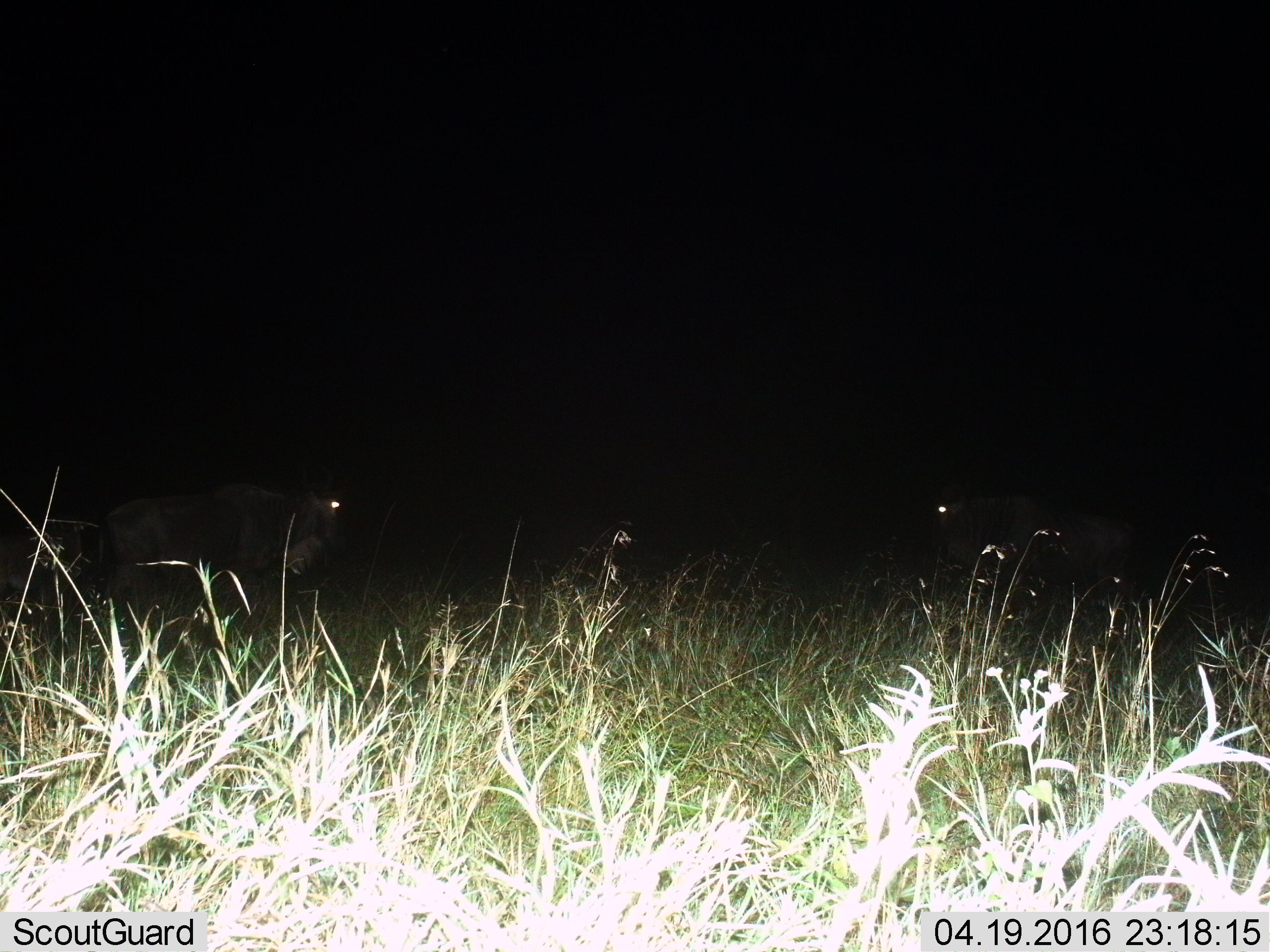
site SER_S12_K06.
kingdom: Animalia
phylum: Chordata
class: Mammalia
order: Artiodactyla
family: Bovidae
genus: Connochaetes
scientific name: Connochaetes taurinus taurinus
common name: blue wildebeest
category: wildebeestblue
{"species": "wildebeestblue (blue wildebeest) (Connochaetes taurinus taurinus)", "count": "3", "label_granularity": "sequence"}